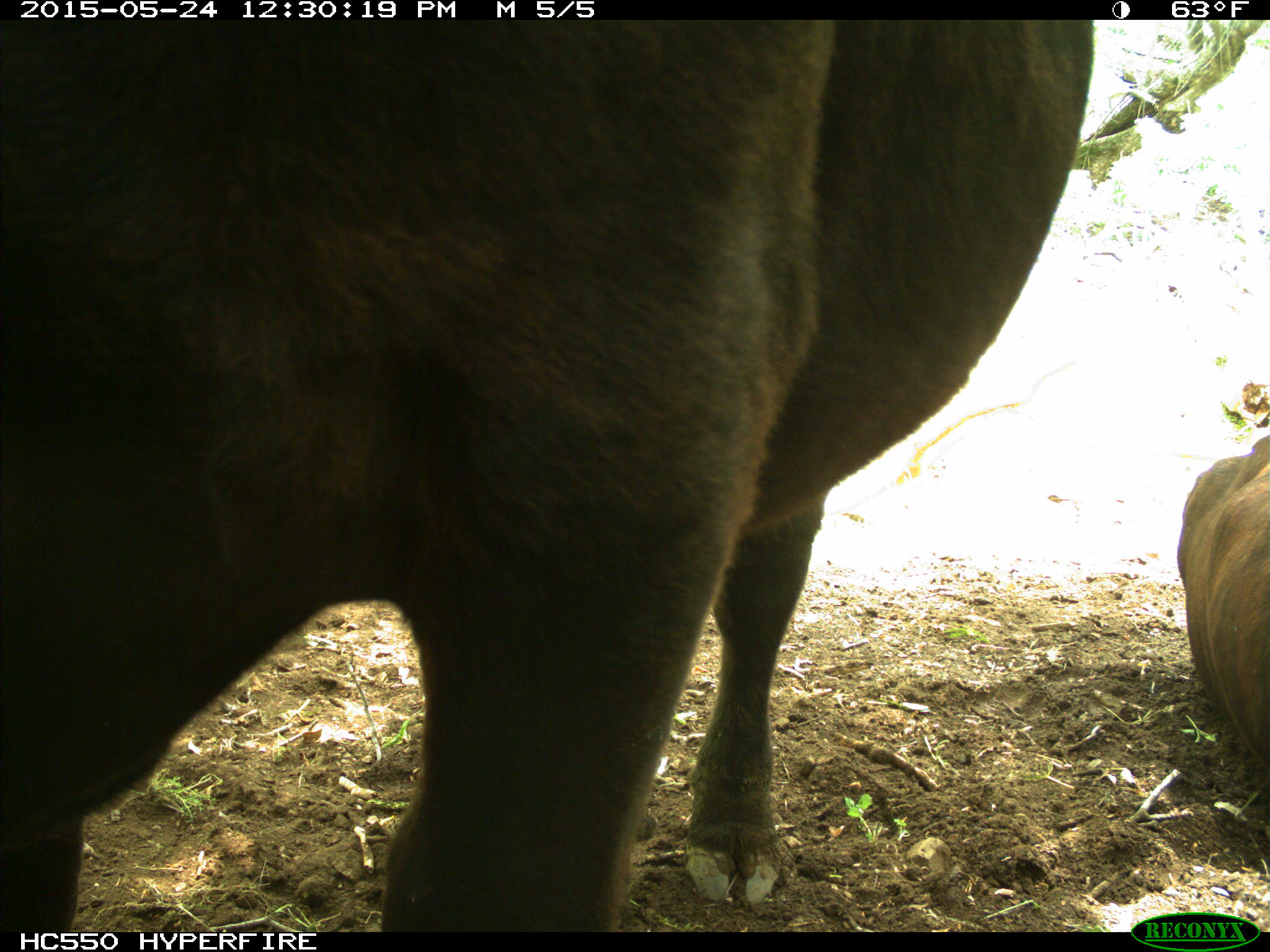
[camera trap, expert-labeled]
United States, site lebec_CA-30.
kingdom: Animalia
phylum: Chordata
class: Mammalia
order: Artiodactyla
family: Bovidae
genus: Bos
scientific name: Bos taurus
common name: domestic cow